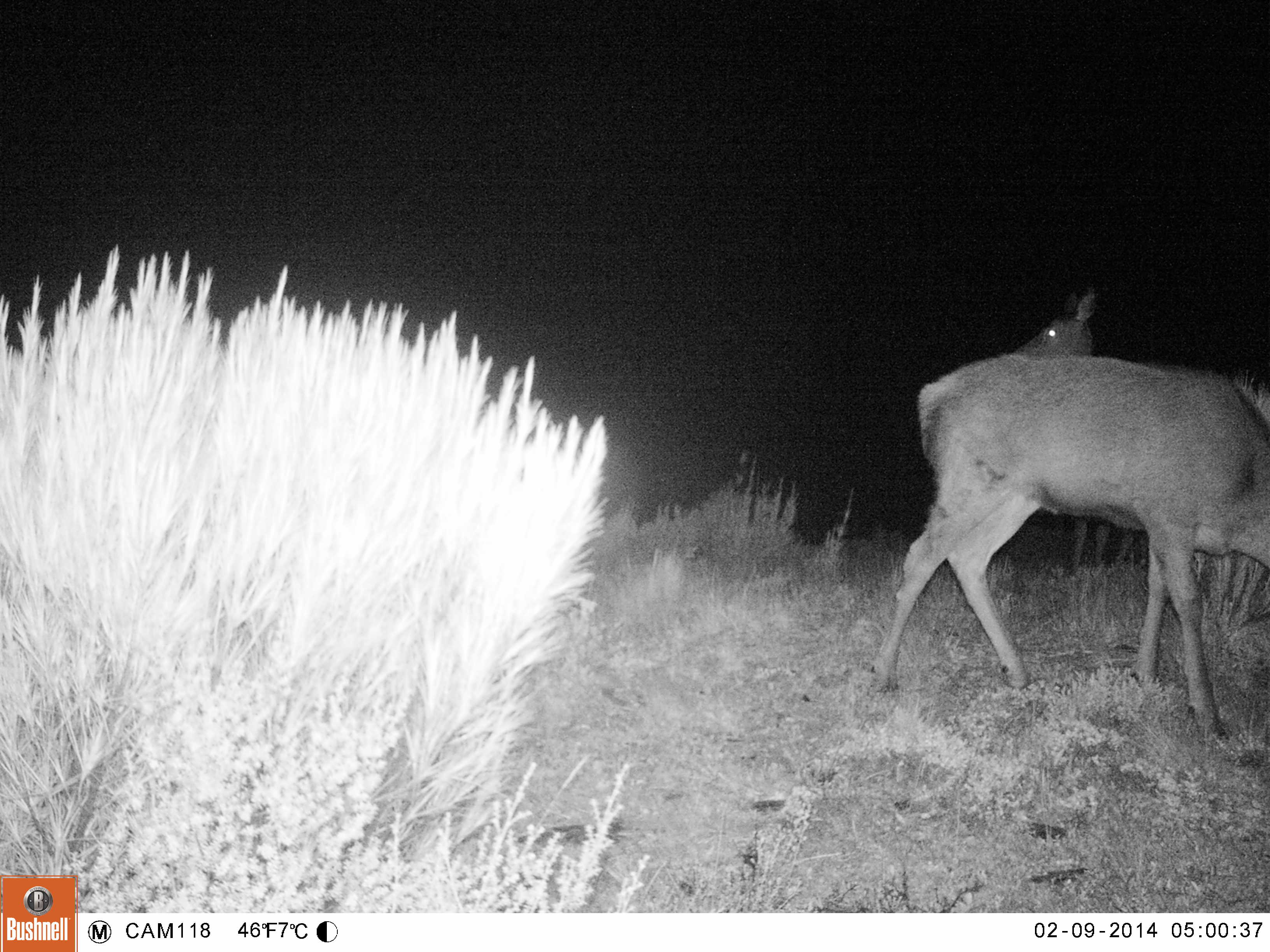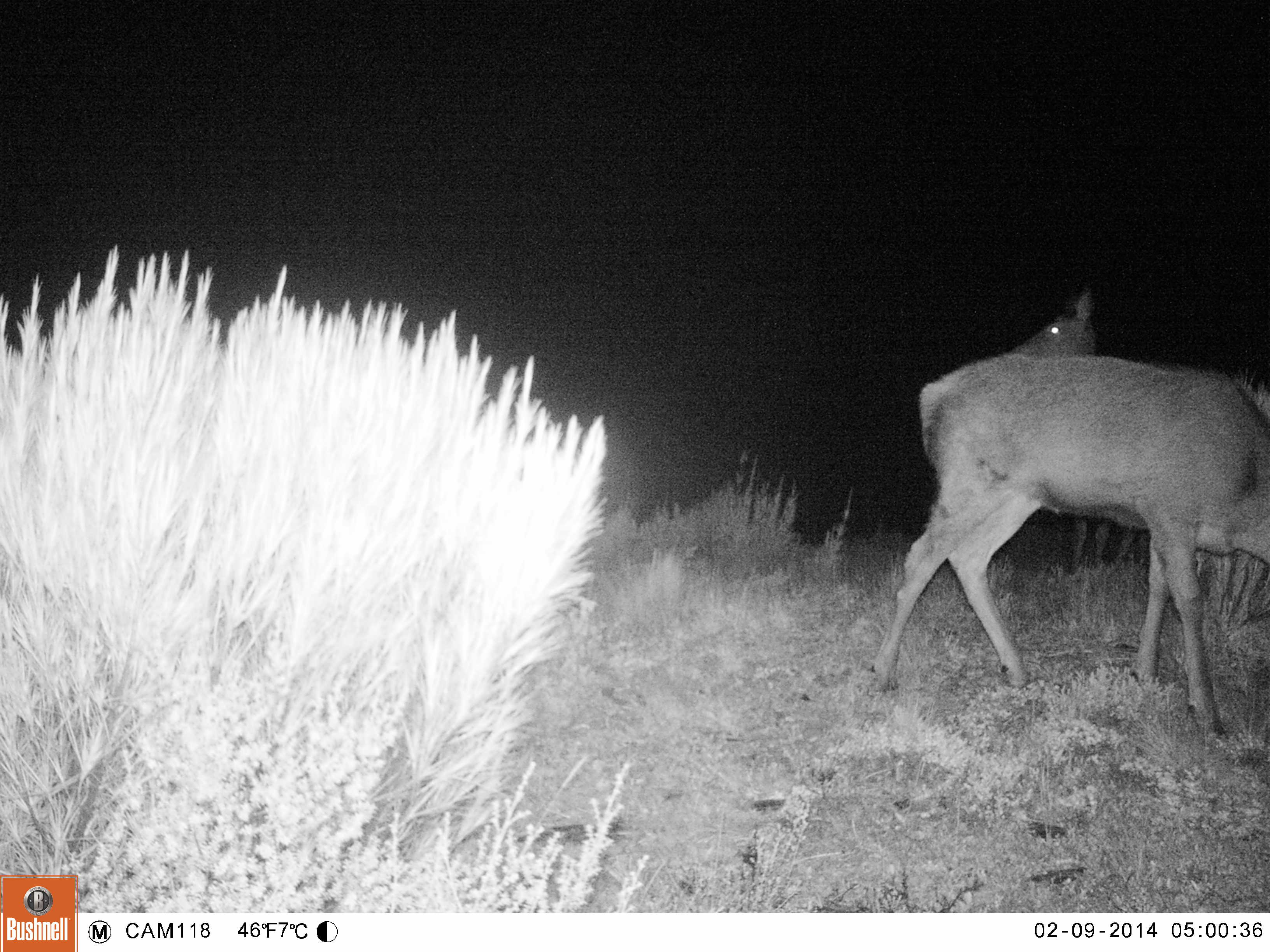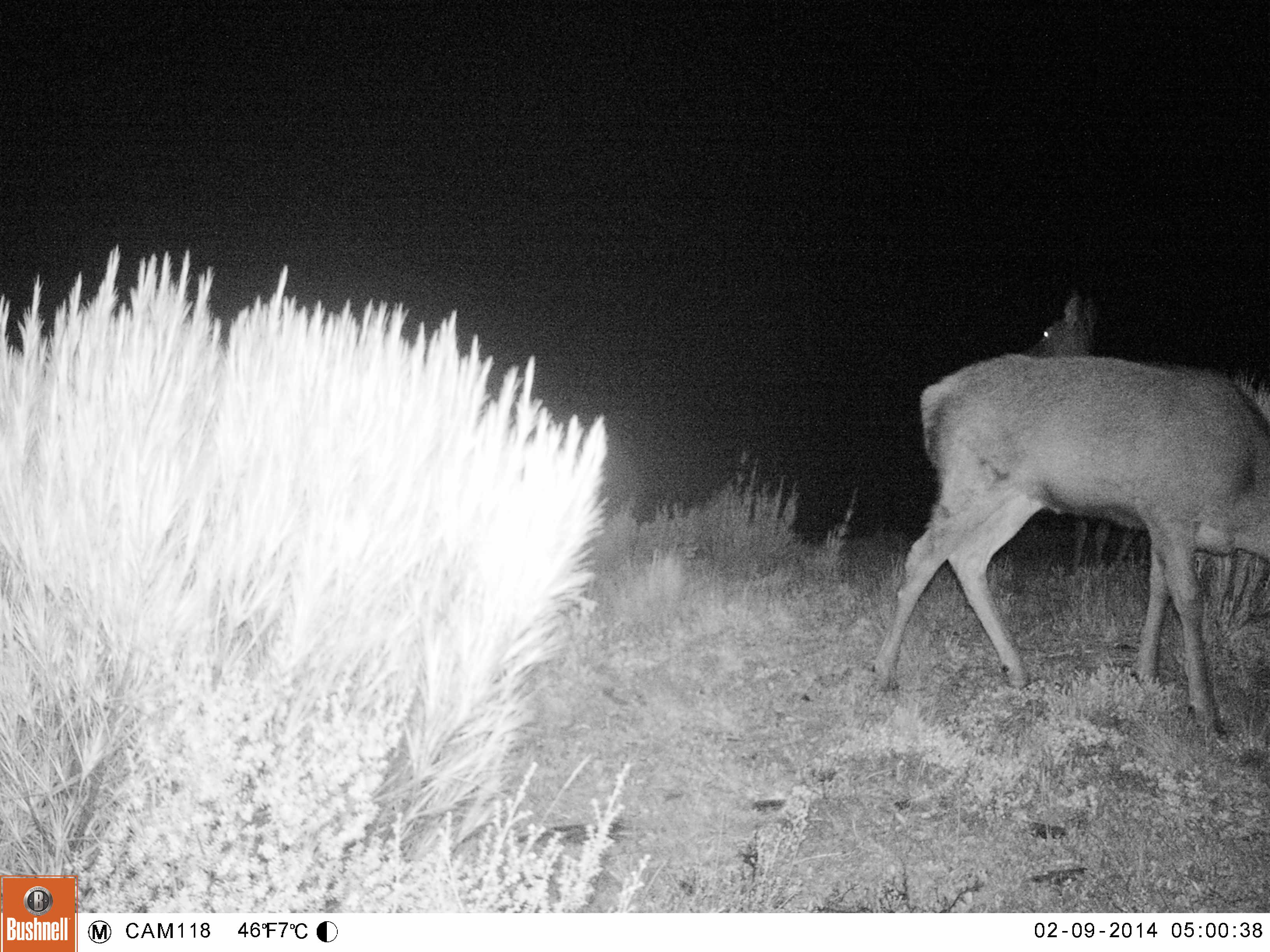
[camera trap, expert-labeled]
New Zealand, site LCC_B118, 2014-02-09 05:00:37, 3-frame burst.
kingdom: Animalia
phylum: Chordata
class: Mammalia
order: Artiodactyla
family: Cervidae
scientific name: Cervidae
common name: deer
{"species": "deer (Cervidae)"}